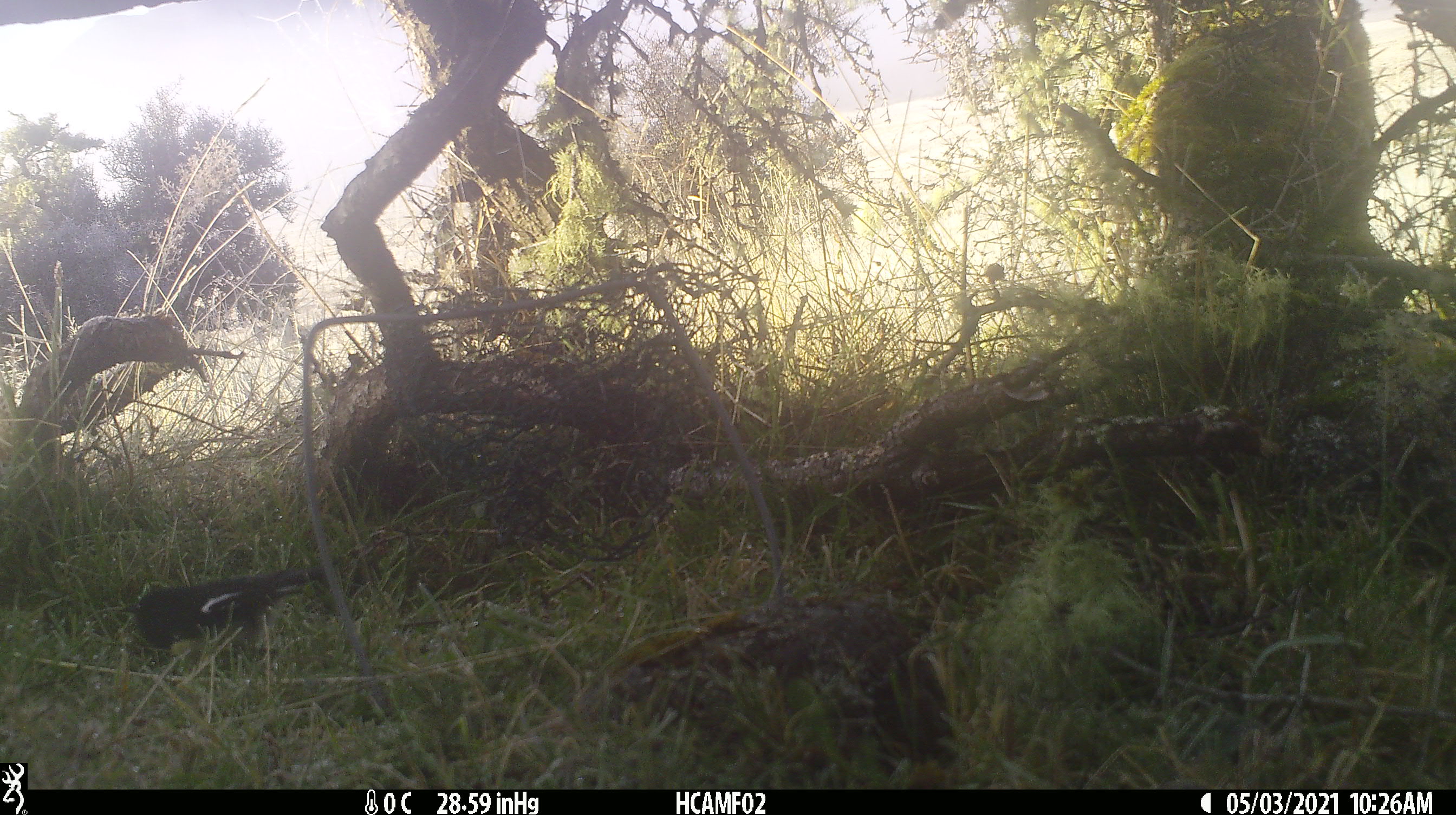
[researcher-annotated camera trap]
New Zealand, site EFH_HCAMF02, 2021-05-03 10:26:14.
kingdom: Animalia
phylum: Chordata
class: Aves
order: Passeriformes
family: Petroicidae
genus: Petroica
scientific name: Petroica macrocephala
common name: tomtit